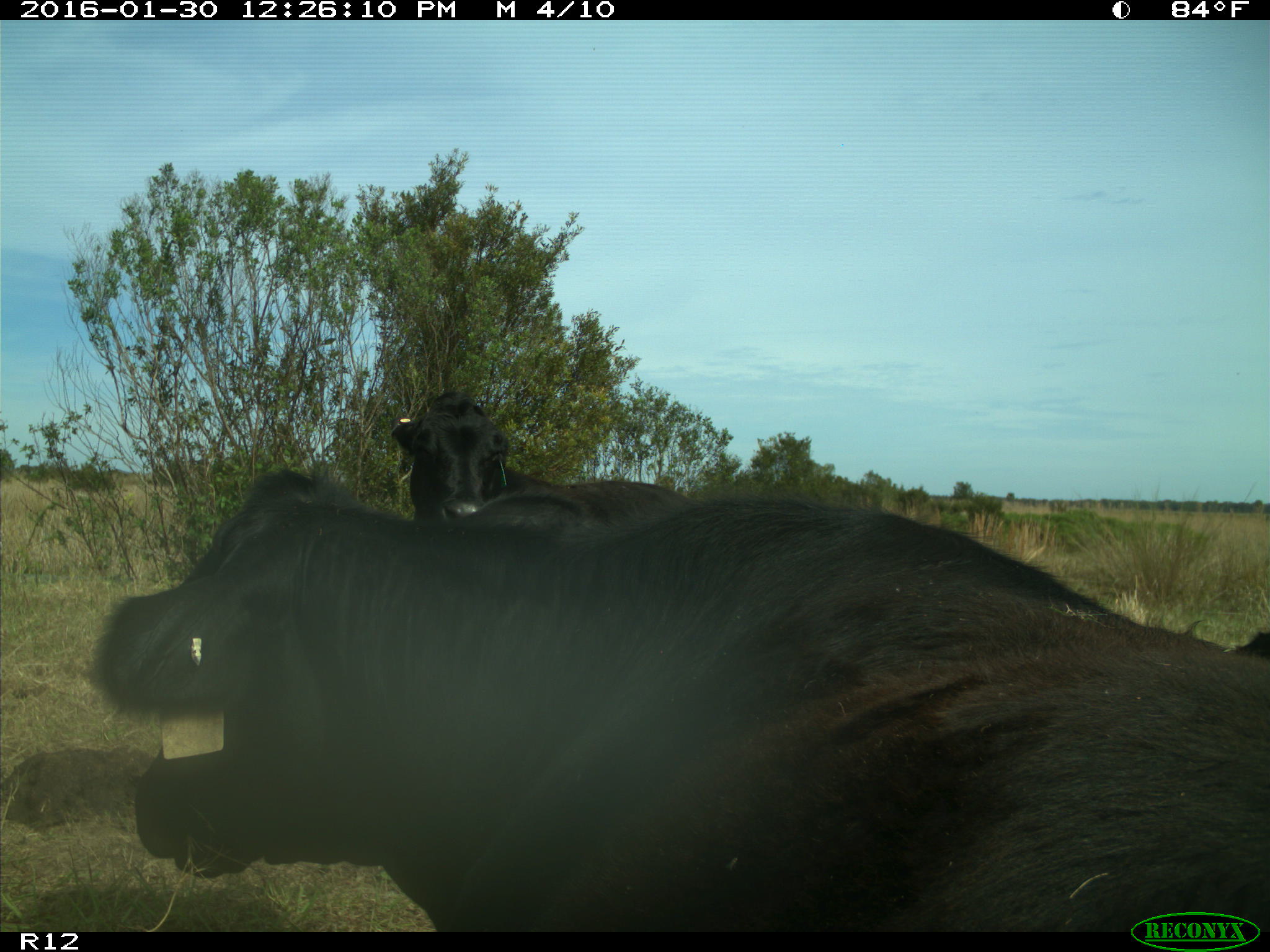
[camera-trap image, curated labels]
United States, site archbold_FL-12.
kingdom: Animalia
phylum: Chordata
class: Mammalia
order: Artiodactyla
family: Bovidae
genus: Bos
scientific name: Bos taurus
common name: domestic cow